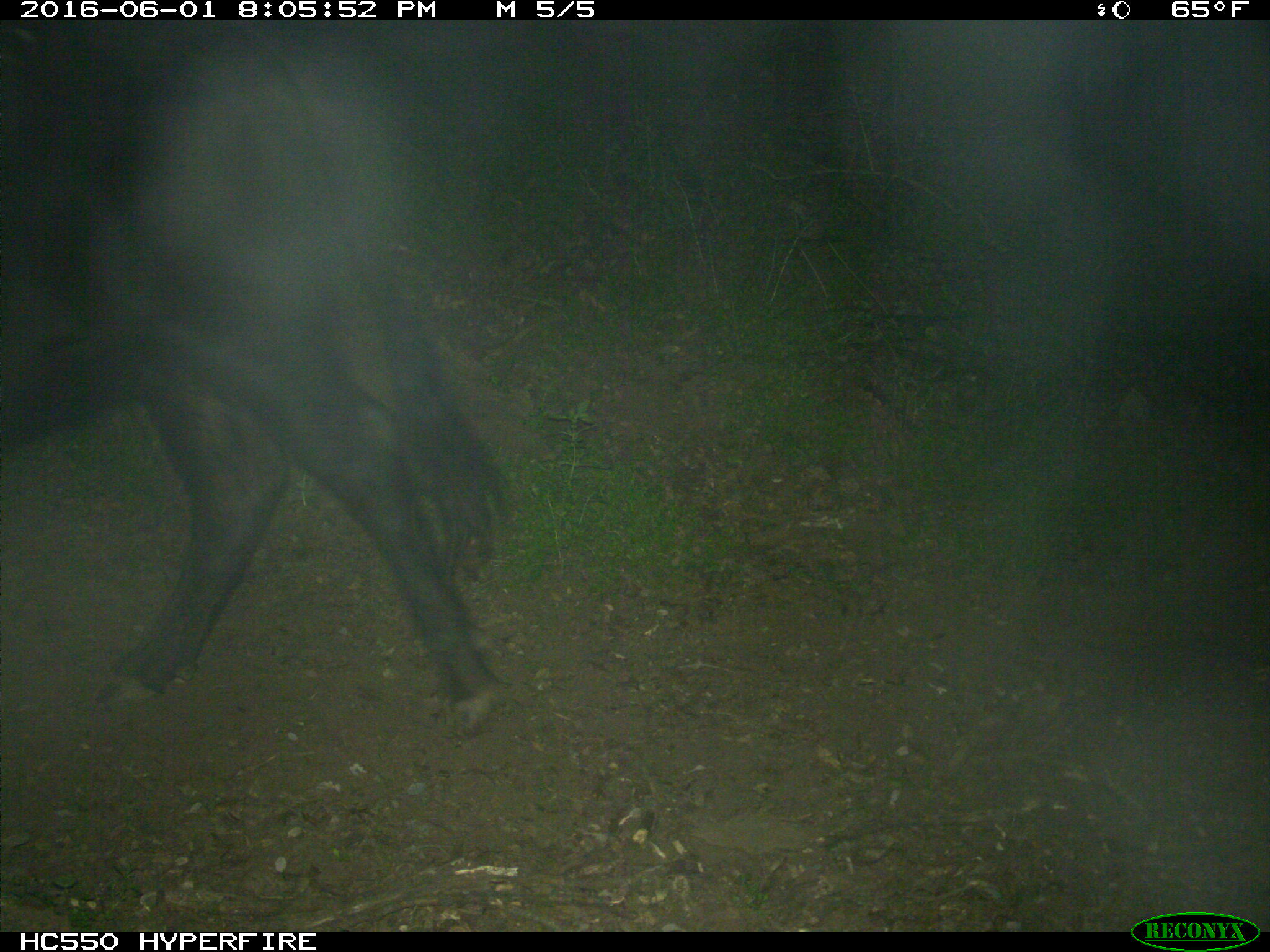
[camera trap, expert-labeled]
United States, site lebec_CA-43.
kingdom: Animalia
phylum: Chordata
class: Mammalia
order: Artiodactyla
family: Bovidae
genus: Bos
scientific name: Bos taurus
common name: domestic cow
Bos taurus (domestic cow).